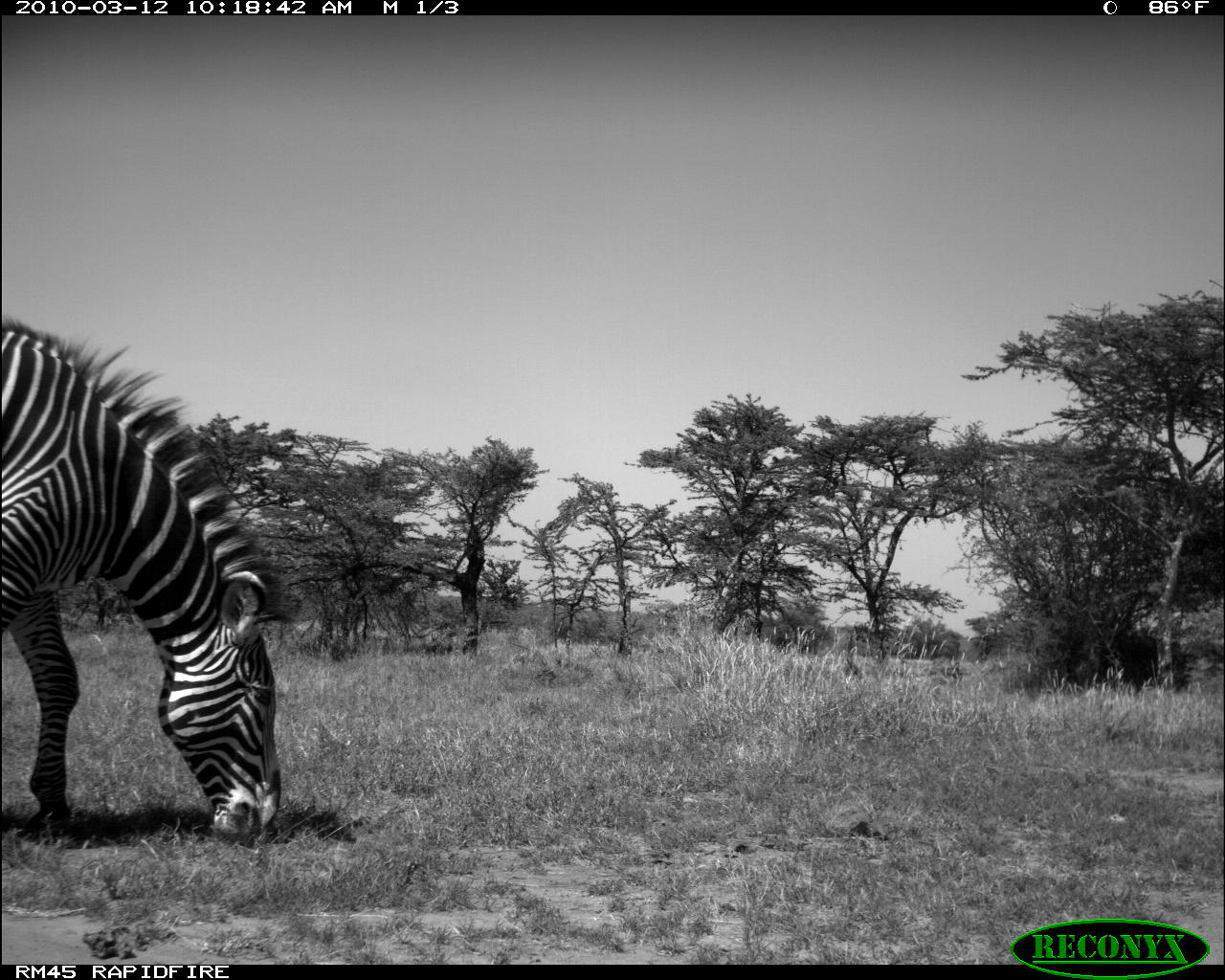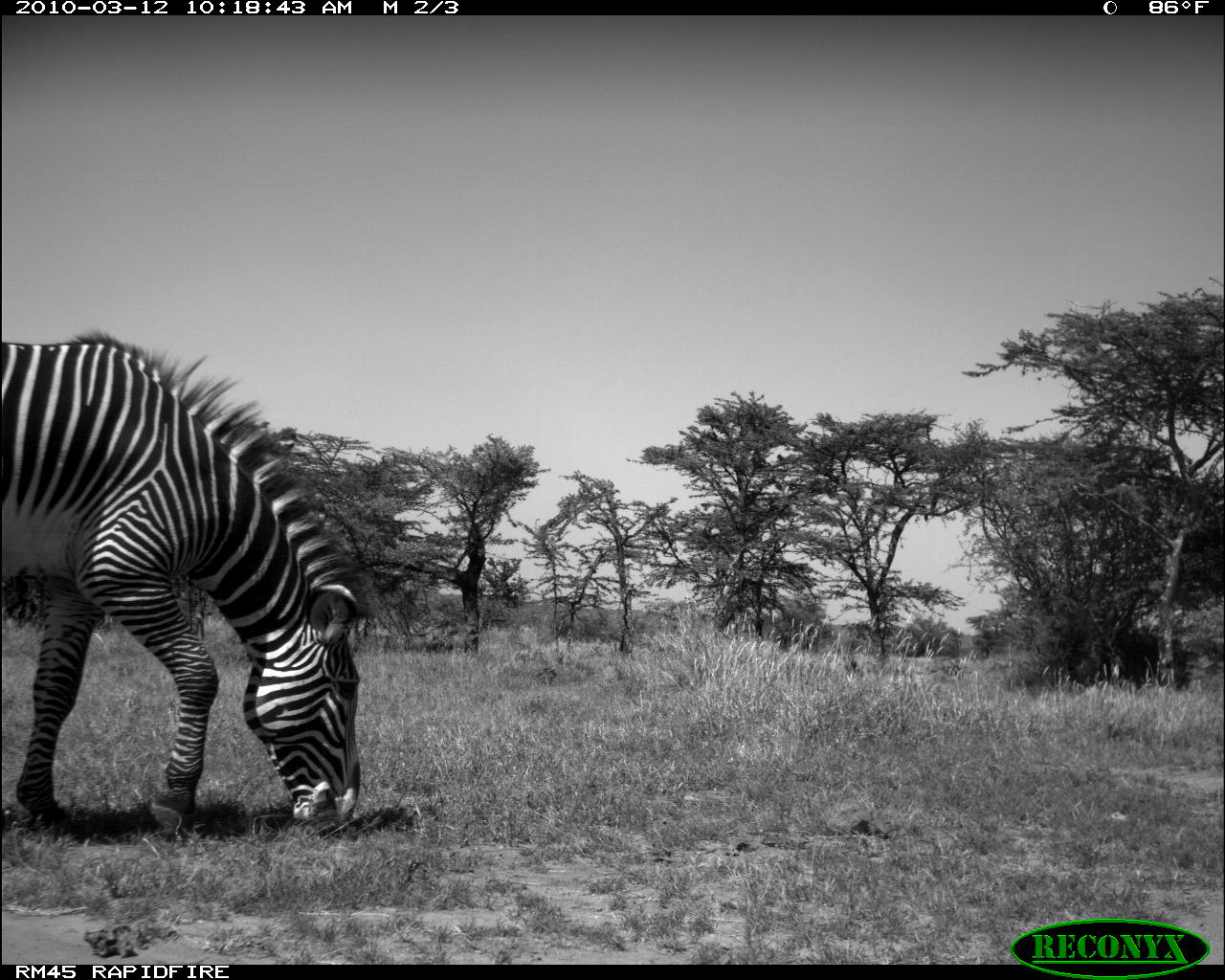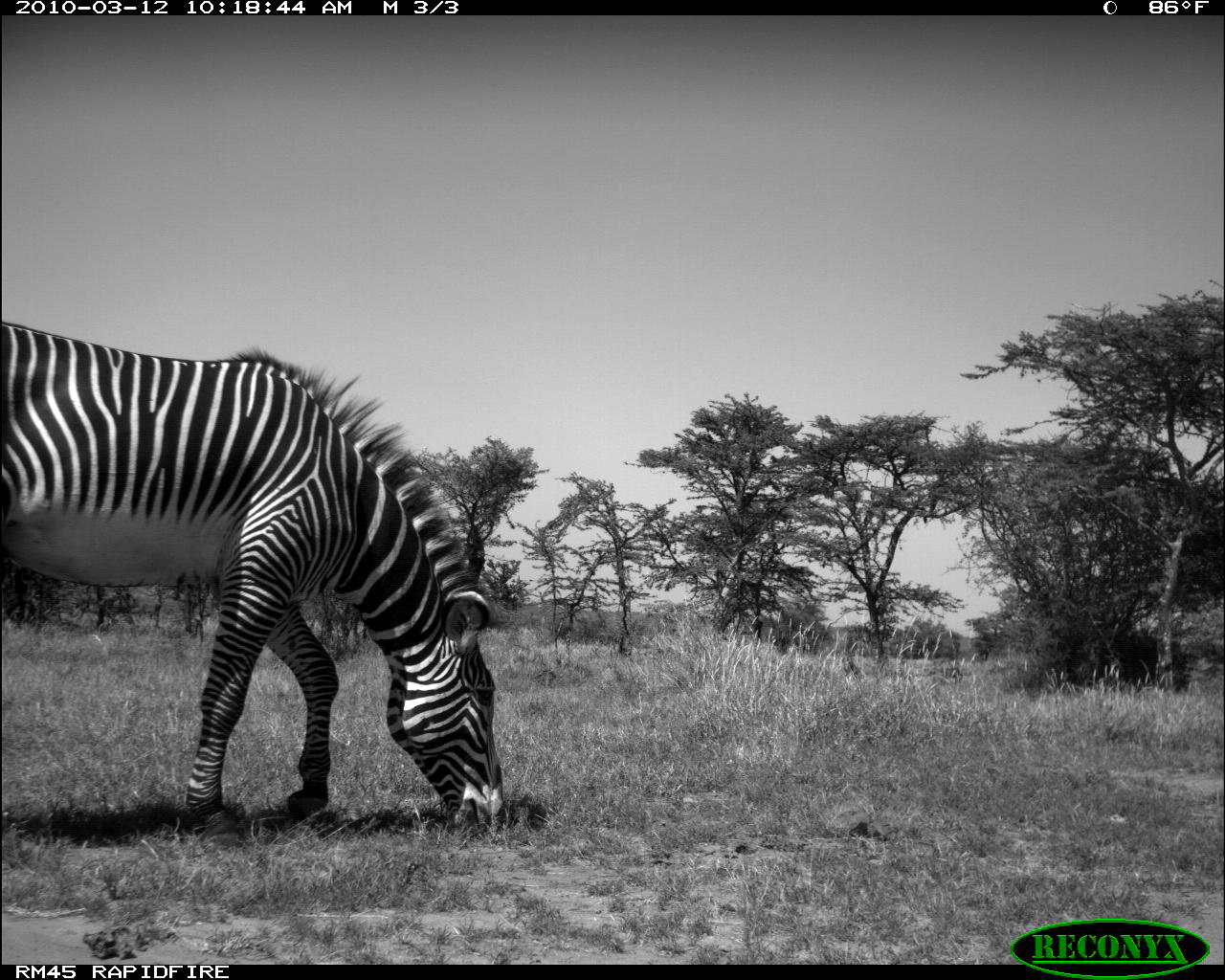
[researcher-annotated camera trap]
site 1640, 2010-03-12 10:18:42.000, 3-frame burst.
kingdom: Animalia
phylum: Chordata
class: Mammalia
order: Perissodactyla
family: Equidae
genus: Equus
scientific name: Equus grevyi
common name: grévy's zebra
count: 1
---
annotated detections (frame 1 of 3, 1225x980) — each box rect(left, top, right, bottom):
equus grevyi: rect(0, 308, 287, 856)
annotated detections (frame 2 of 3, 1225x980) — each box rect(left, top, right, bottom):
equus grevyi: rect(2, 326, 363, 838)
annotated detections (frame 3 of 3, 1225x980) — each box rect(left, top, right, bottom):
equus grevyi: rect(2, 320, 517, 846)